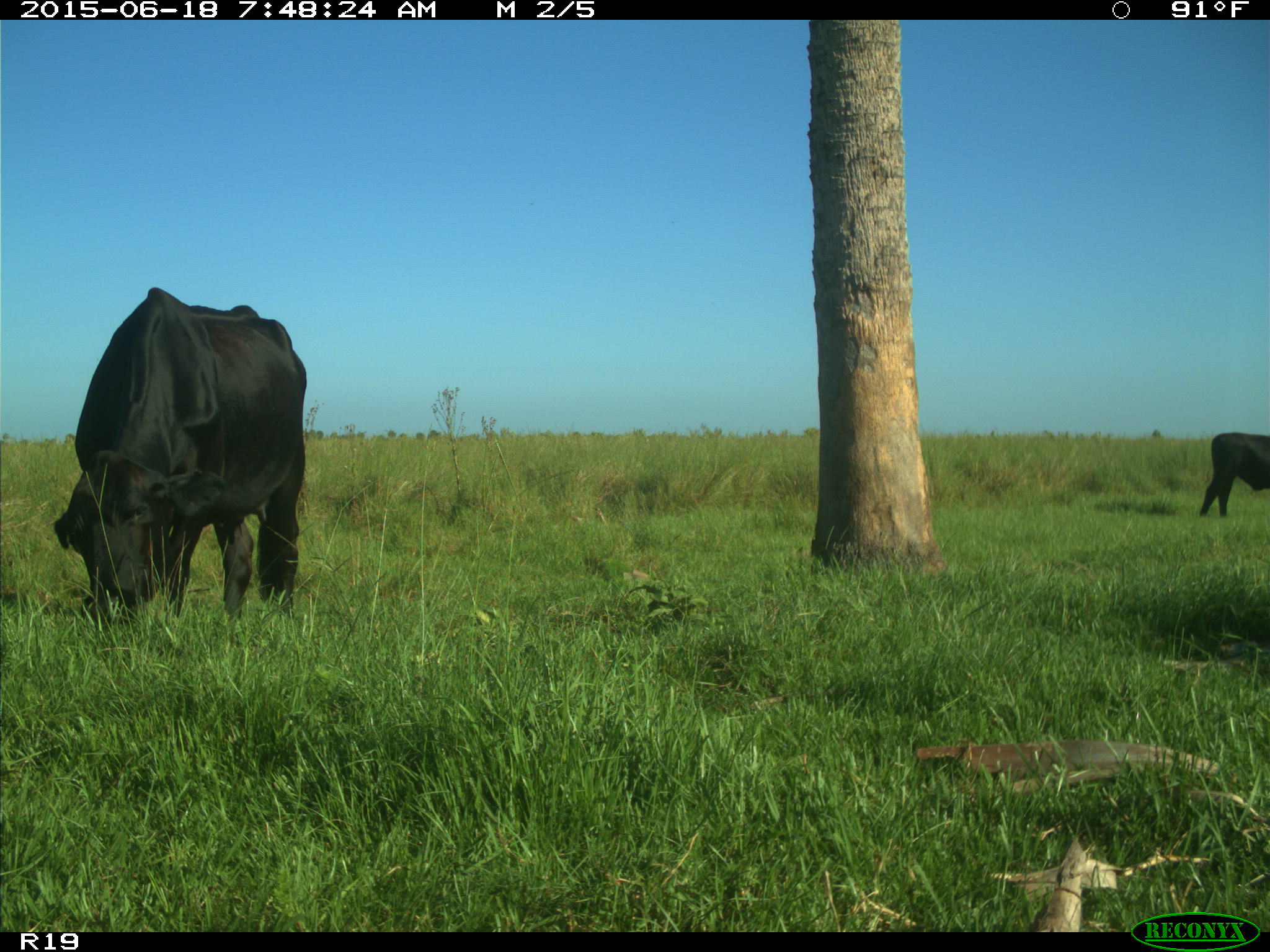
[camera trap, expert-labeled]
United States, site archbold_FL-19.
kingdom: Animalia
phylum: Chordata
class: Mammalia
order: Artiodactyla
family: Bovidae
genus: Bos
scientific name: Bos taurus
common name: domestic cow